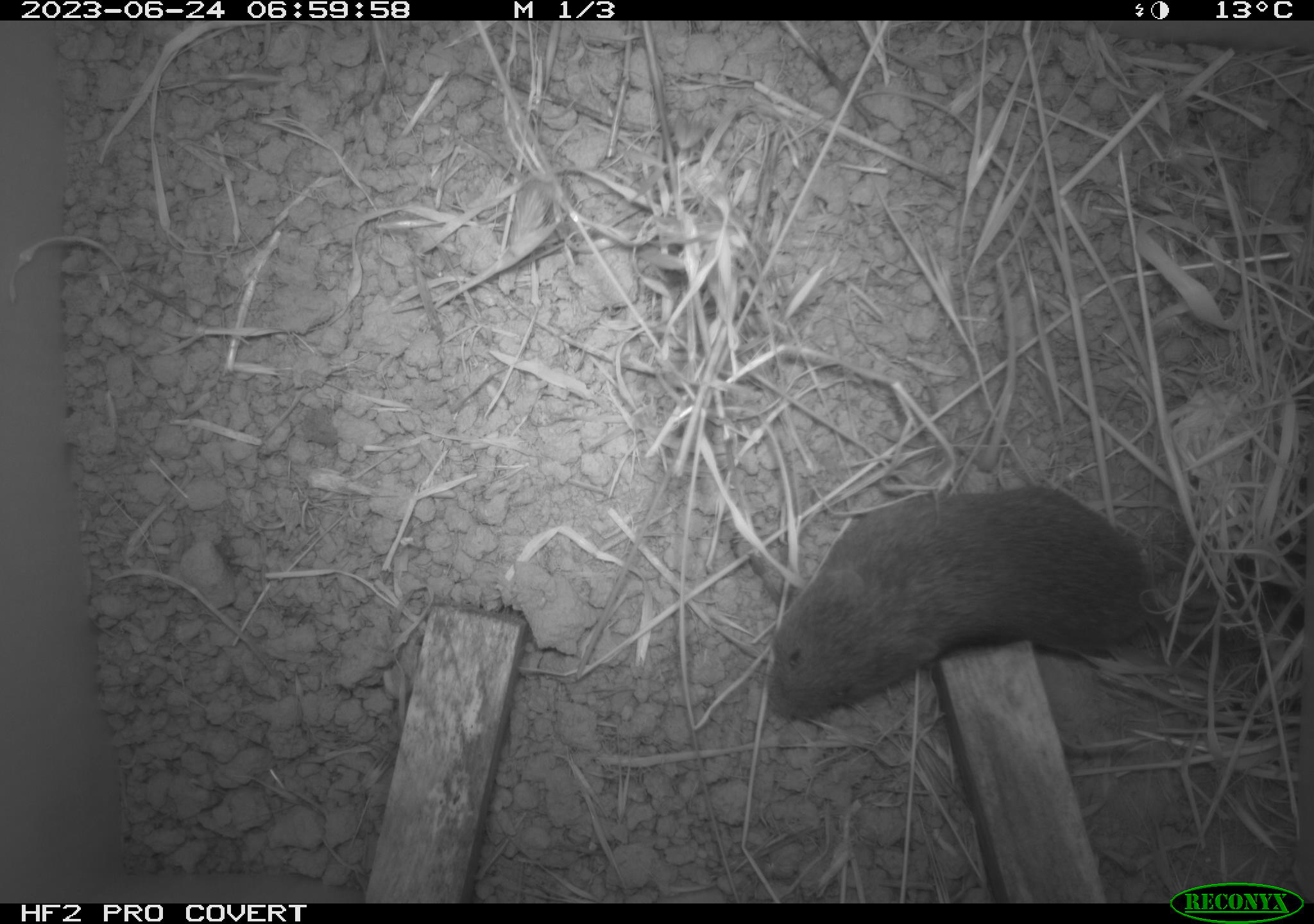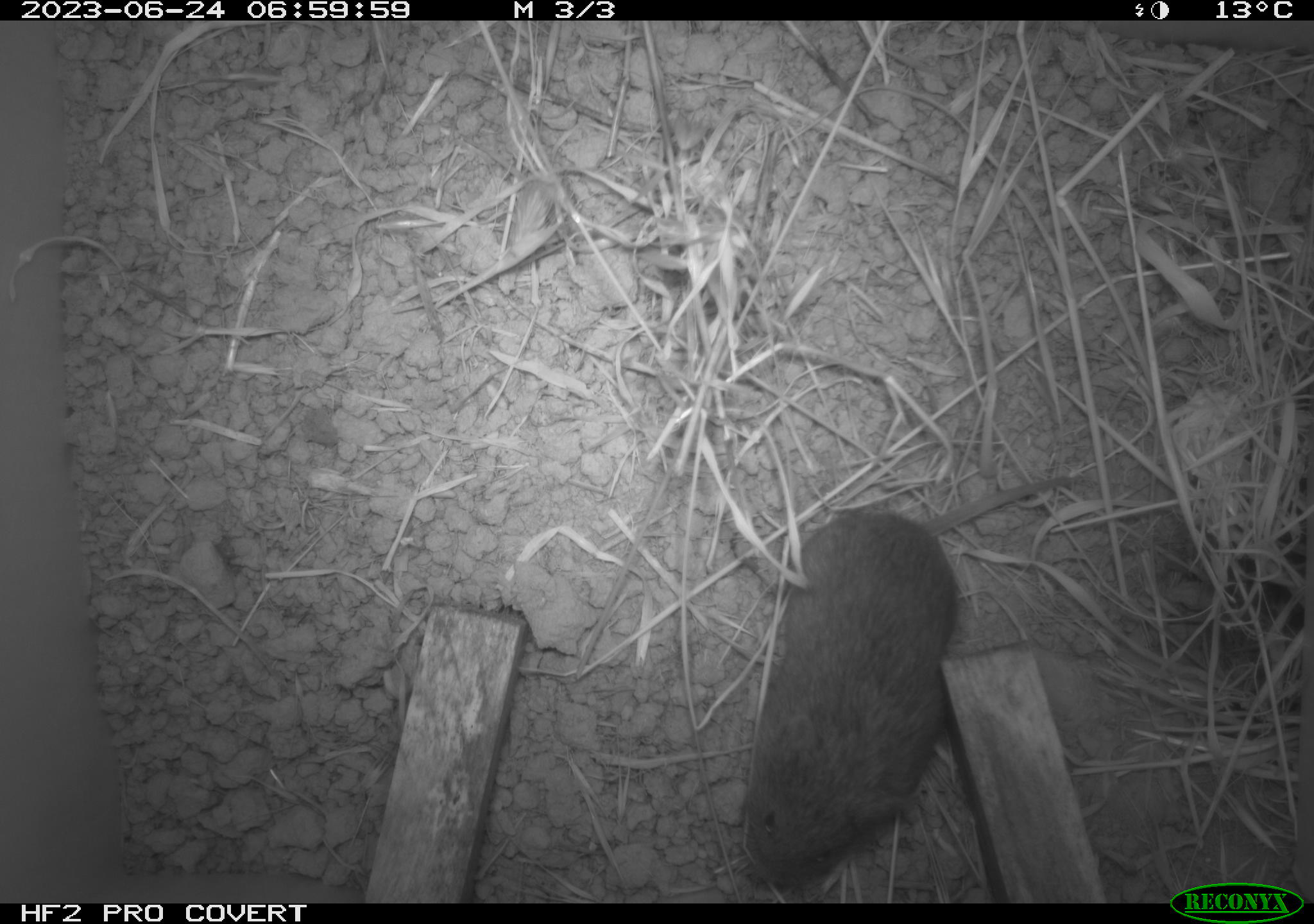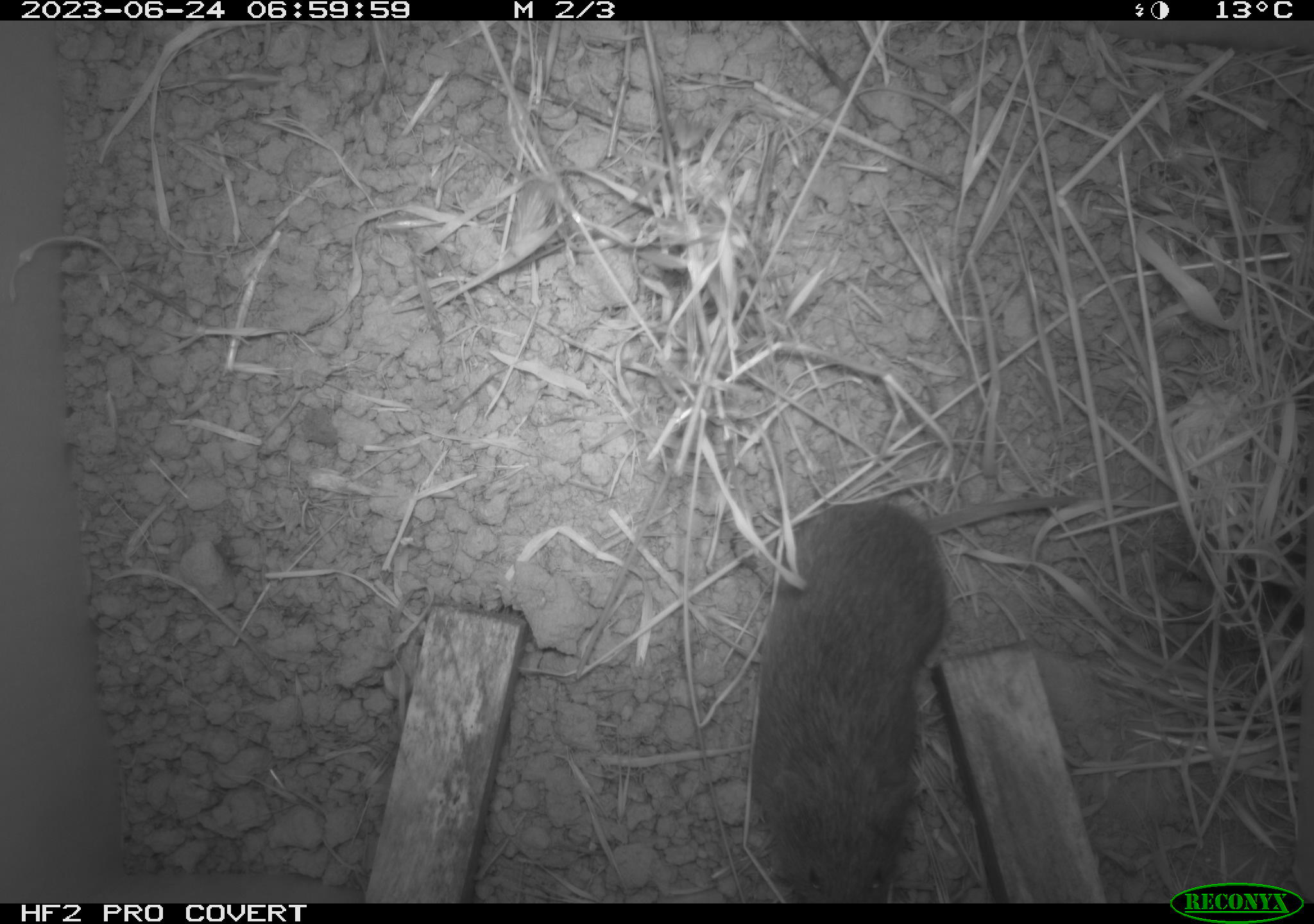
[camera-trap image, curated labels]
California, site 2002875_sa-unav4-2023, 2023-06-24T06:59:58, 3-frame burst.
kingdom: Animalia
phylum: Chordata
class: Mammalia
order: Rodentia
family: Cricetidae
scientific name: Arvicolinae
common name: voles, lemmings, and muskrats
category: arvicolinae subfamily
Arvicolinae subfamily (voles, lemmings, and muskrats) (Arvicolinae).